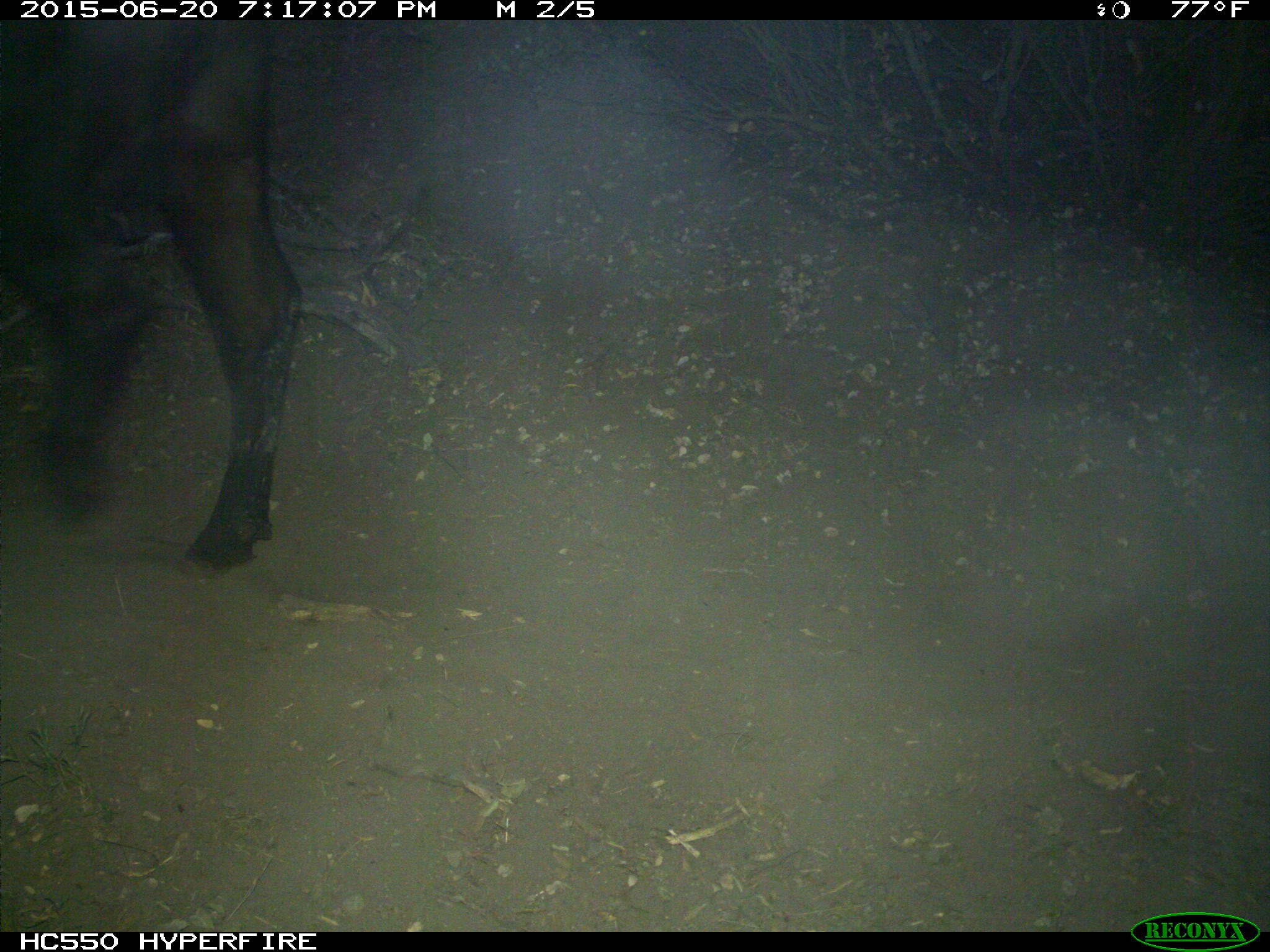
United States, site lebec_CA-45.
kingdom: Animalia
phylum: Chordata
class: Mammalia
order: Artiodactyla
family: Bovidae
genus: Bos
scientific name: Bos taurus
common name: domestic cow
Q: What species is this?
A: Bos taurus (domestic cow).